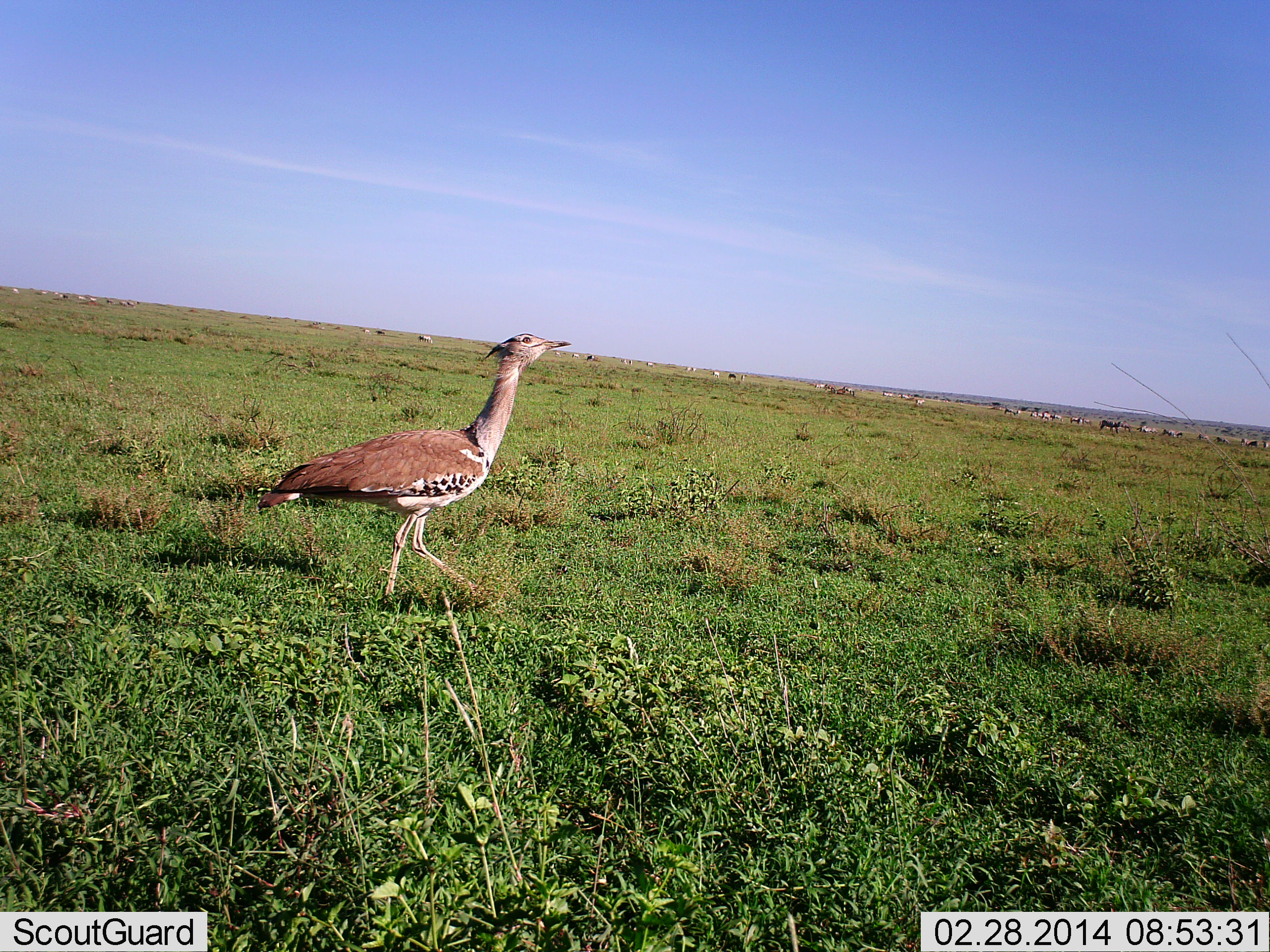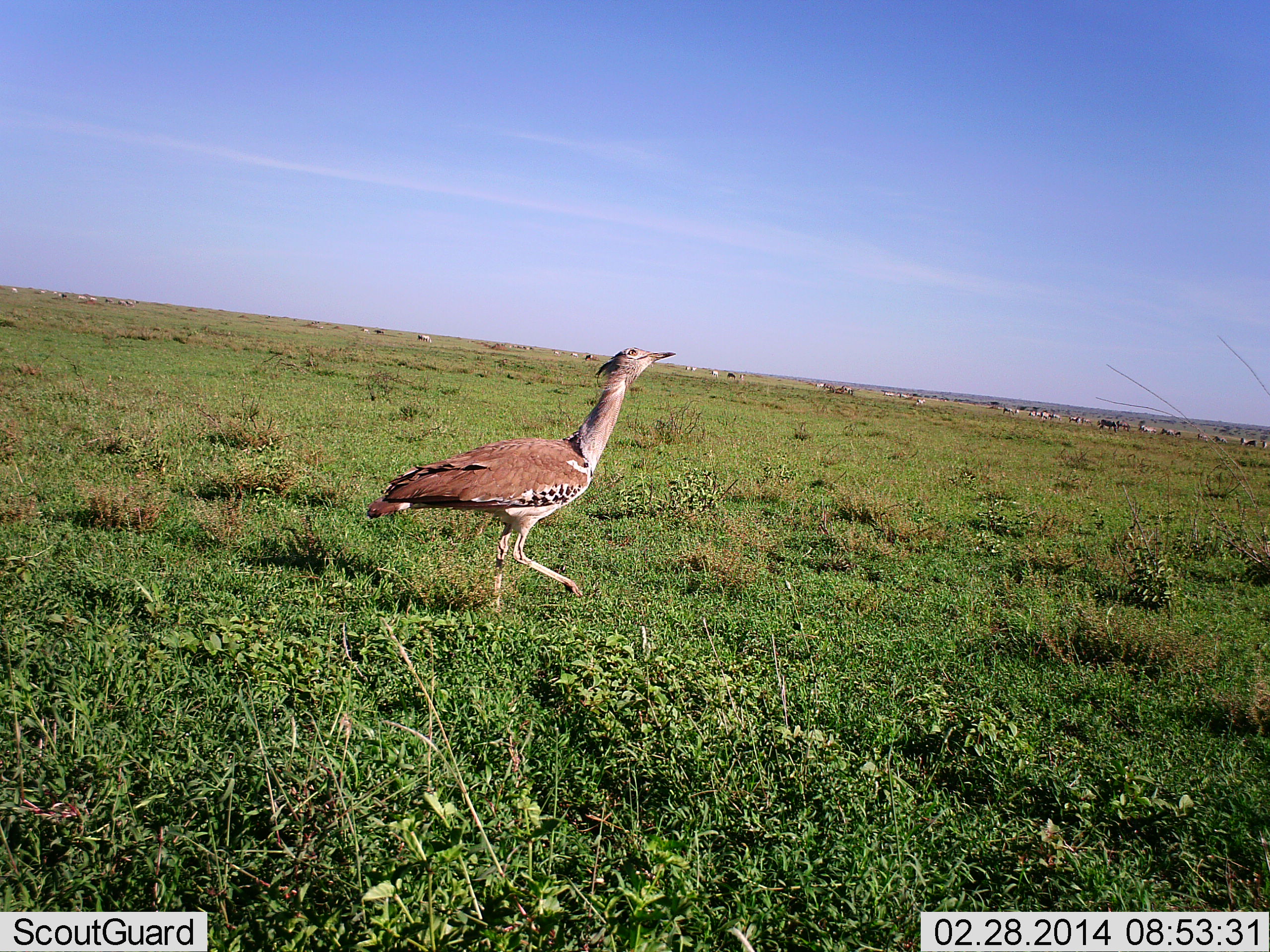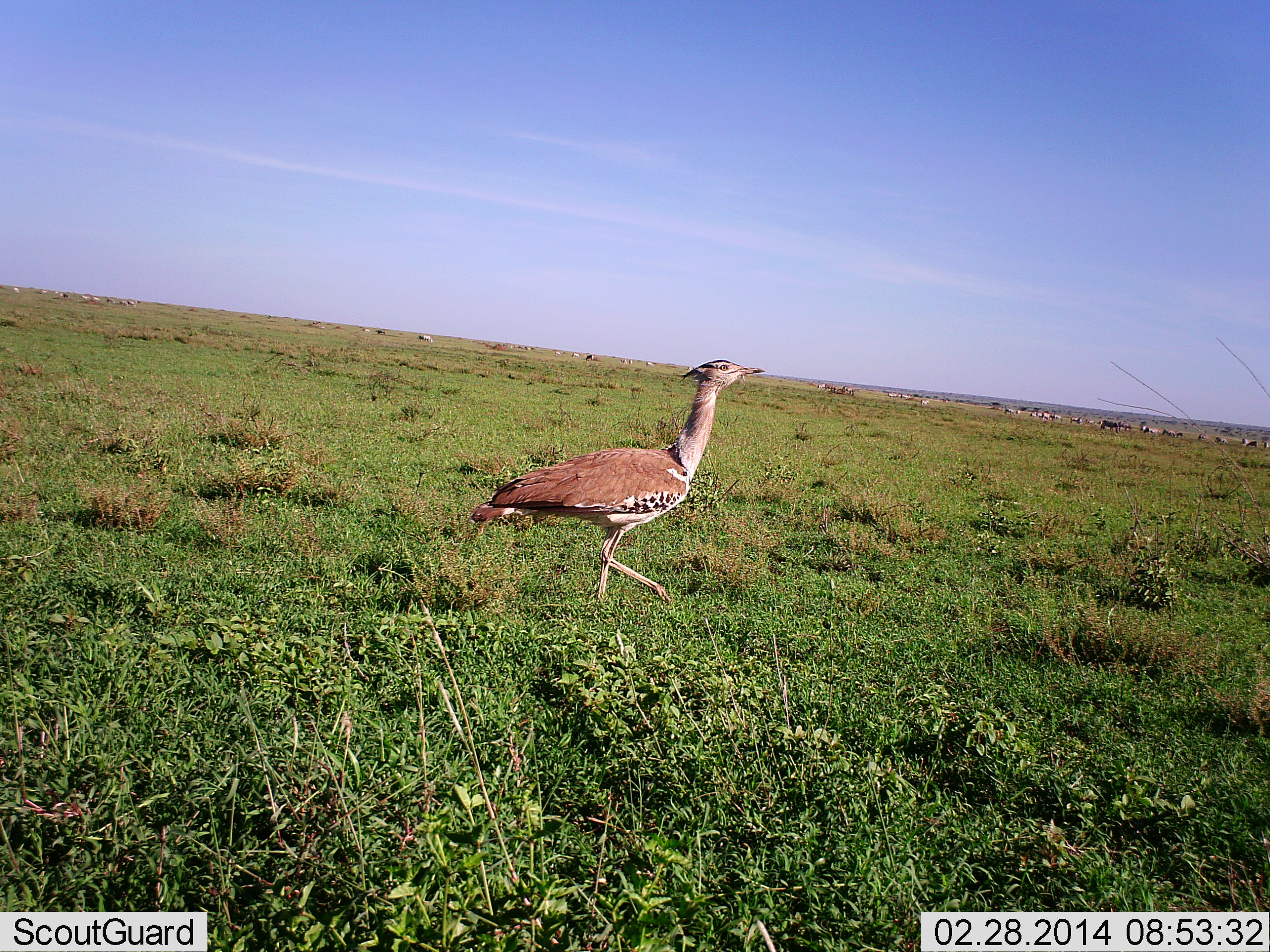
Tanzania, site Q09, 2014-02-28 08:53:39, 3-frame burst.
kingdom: Animalia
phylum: Chordata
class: Aves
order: Otidiformes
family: Otididae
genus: Ardeotis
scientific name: Ardeotis kori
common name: kori bustard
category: koribustard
Koribustard (kori bustard) (Ardeotis kori), count 1. Behavior (volunteer vote fractions): standing 9%, resting 0%, moving 91%, interacting 0%. Young present (vote fraction): 0%. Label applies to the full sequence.